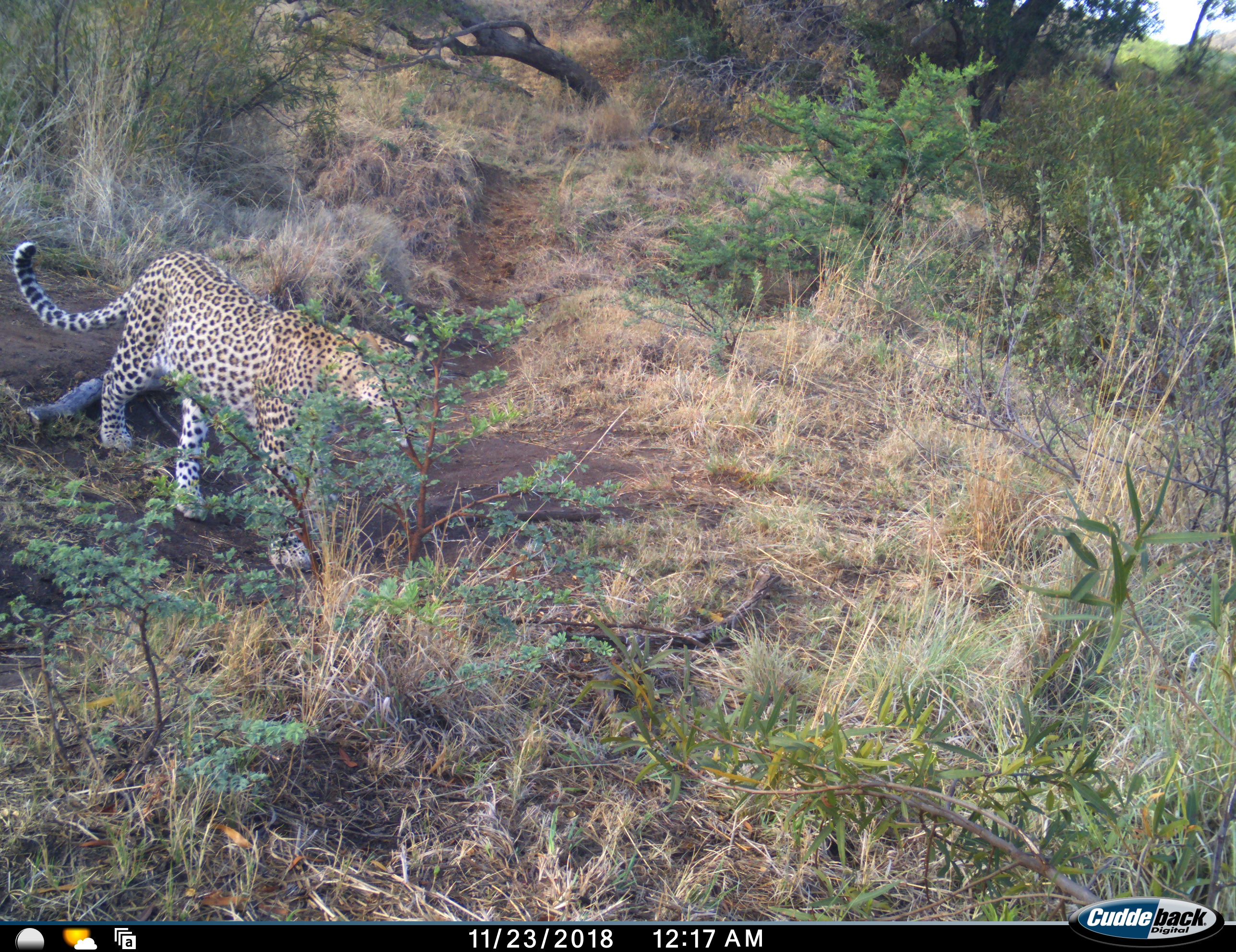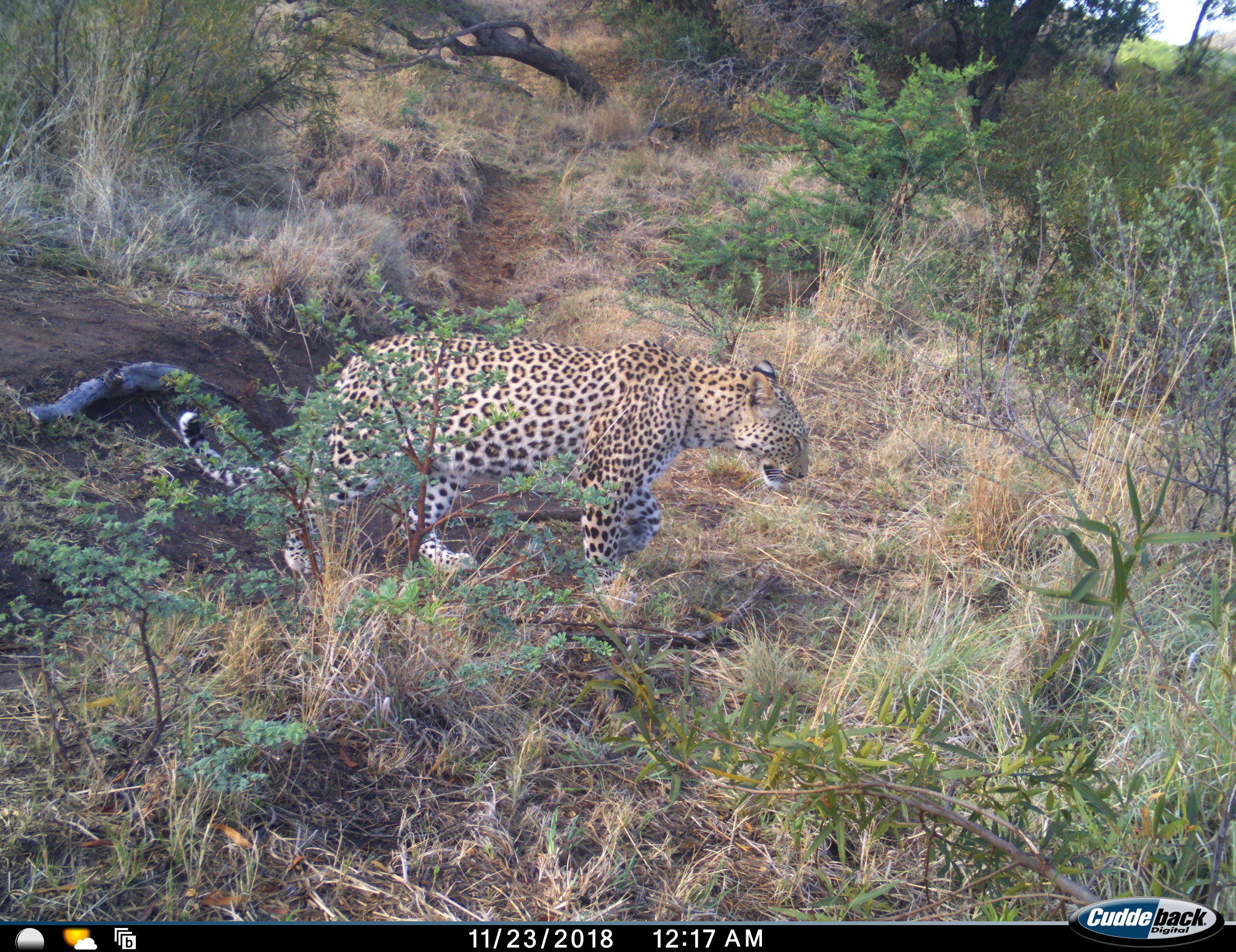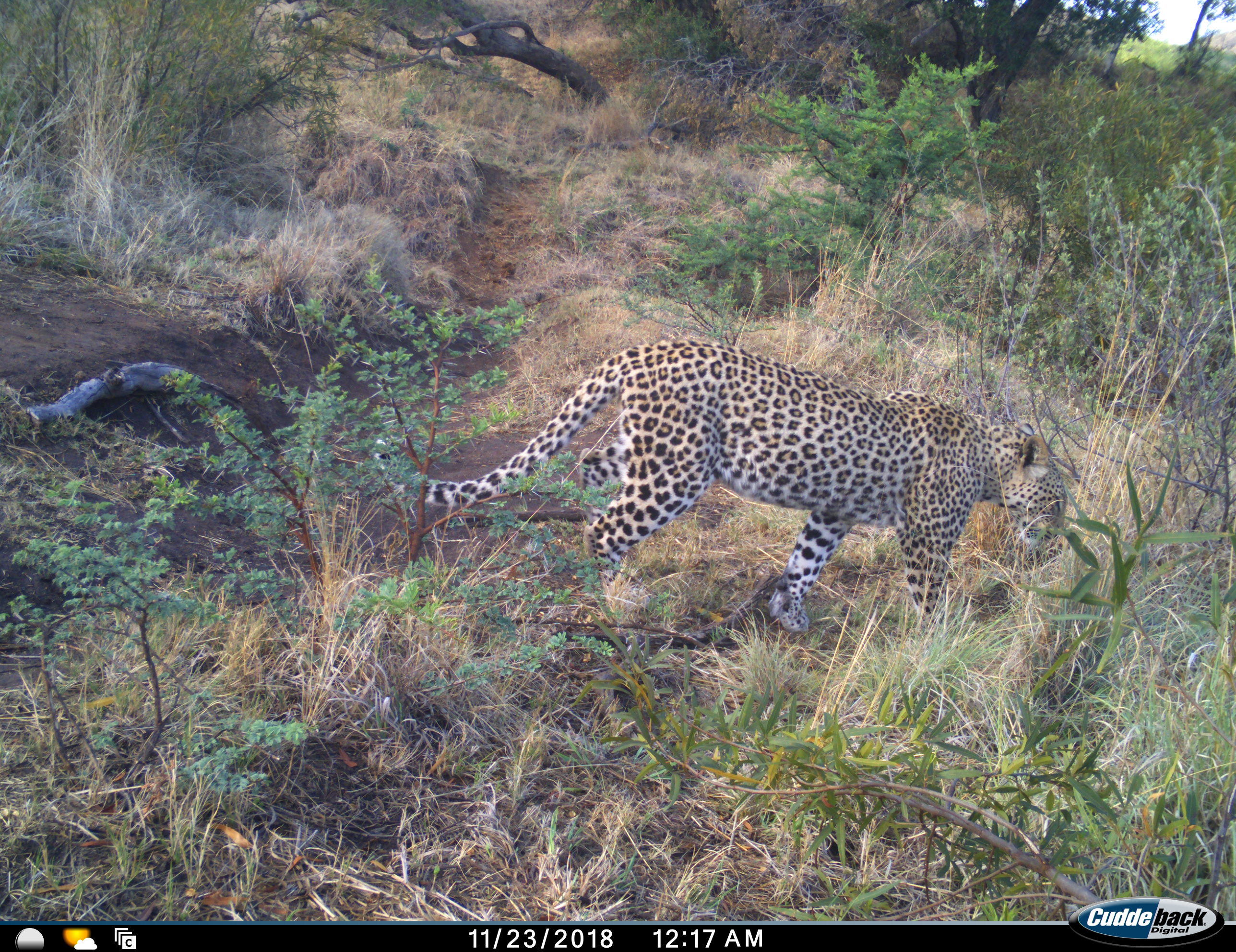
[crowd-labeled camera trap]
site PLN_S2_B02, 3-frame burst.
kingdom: Animalia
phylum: Chordata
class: Mammalia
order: Carnivora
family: Felidae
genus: Panthera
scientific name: Panthera pardus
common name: leopard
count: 1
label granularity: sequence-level